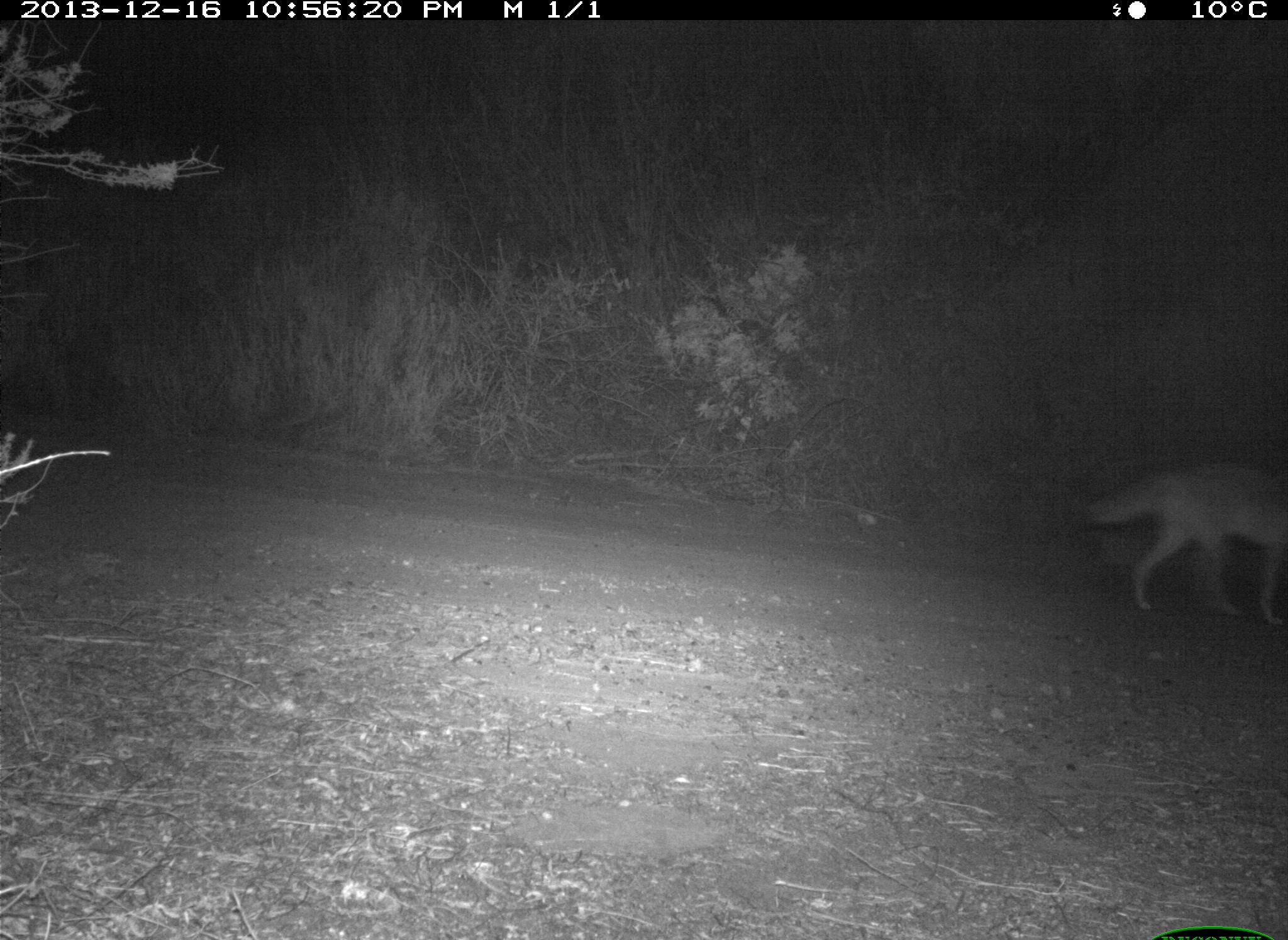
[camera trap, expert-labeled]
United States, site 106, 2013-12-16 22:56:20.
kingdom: Animalia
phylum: Chordata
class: Mammalia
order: Carnivora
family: Canidae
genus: Canis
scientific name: Canis latrans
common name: coyote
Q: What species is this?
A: Coyote (Canis latrans).